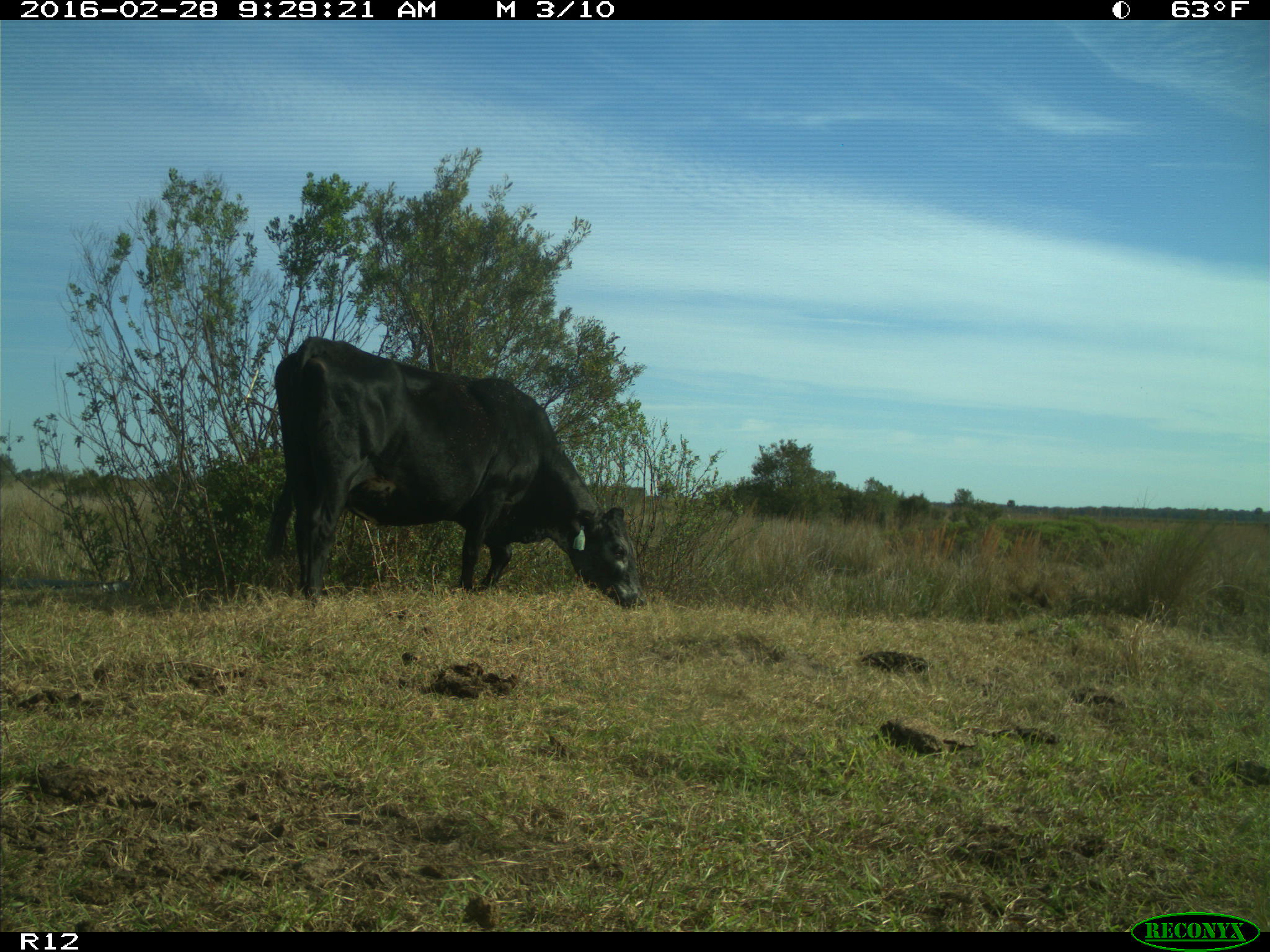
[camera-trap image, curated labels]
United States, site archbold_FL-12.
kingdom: Animalia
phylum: Chordata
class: Mammalia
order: Artiodactyla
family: Bovidae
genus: Bos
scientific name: Bos taurus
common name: domestic cow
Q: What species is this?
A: Bos taurus (domestic cow).